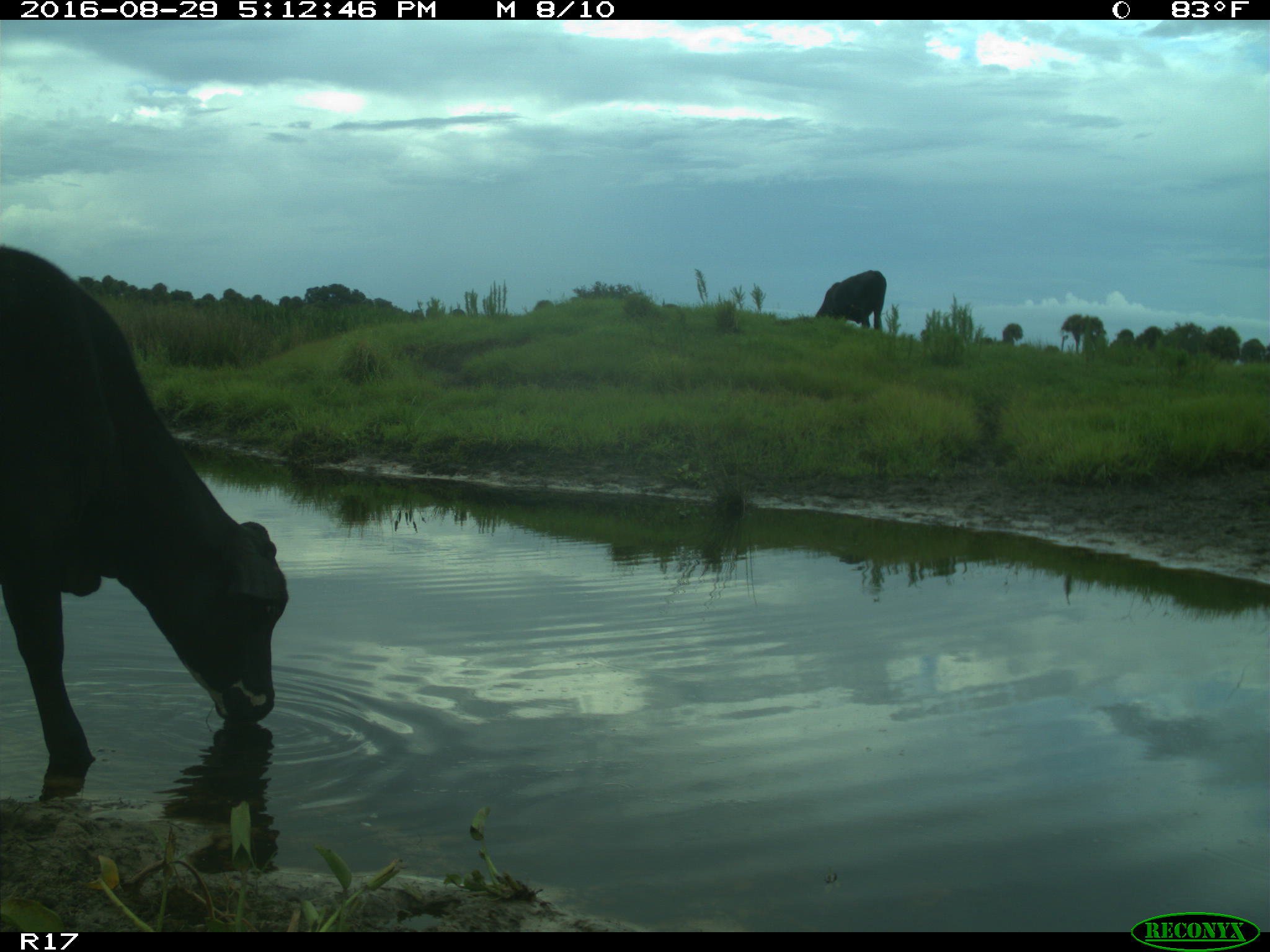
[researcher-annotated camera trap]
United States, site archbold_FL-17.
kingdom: Animalia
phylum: Chordata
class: Mammalia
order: Artiodactyla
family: Bovidae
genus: Bos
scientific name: Bos taurus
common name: domestic cow